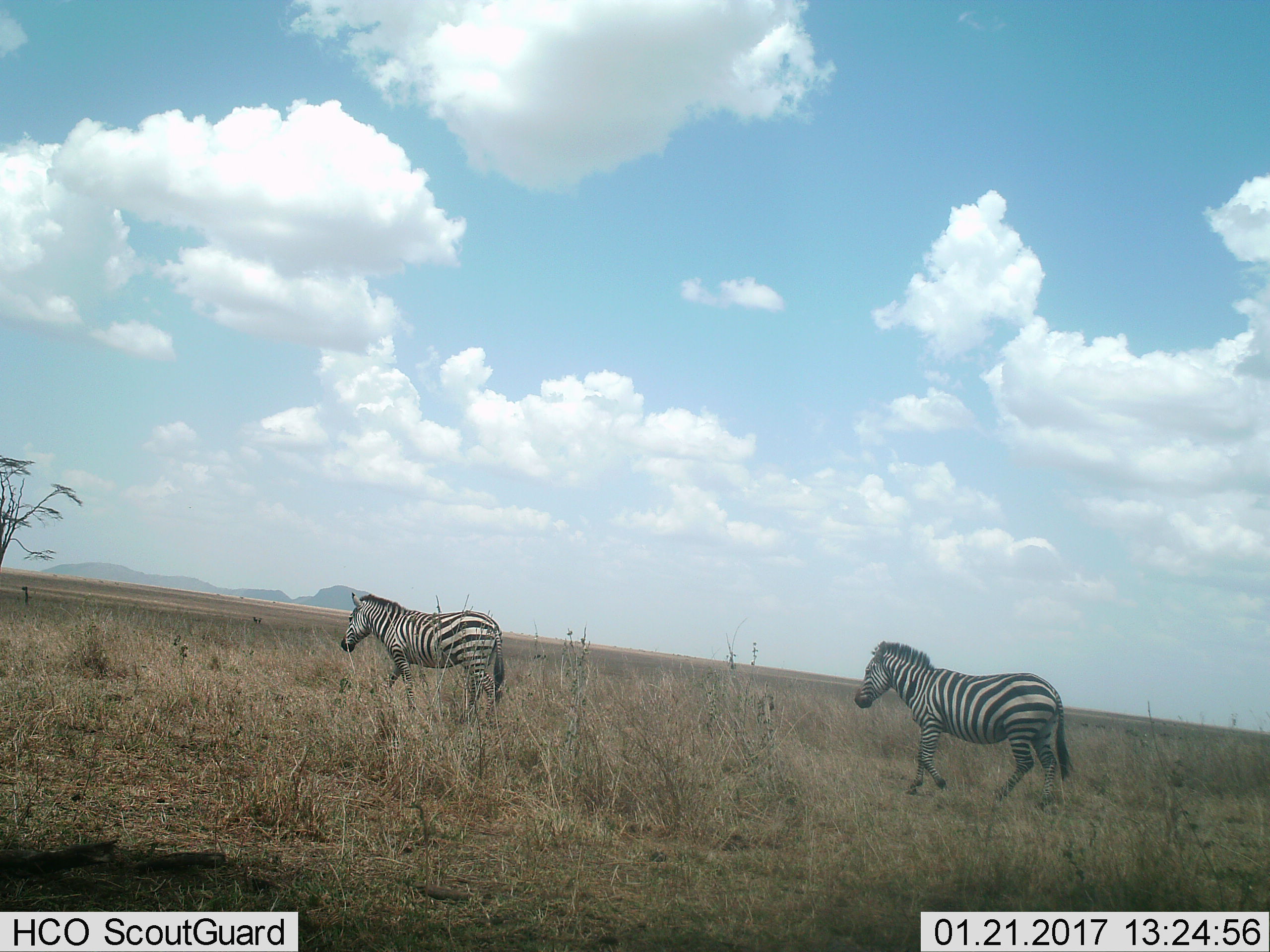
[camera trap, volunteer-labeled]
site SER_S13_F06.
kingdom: Animalia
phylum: Chordata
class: Mammalia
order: Perissodactyla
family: Equidae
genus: Equus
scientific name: Equus quagga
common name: plains zebra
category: zebraplains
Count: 2.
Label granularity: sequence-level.